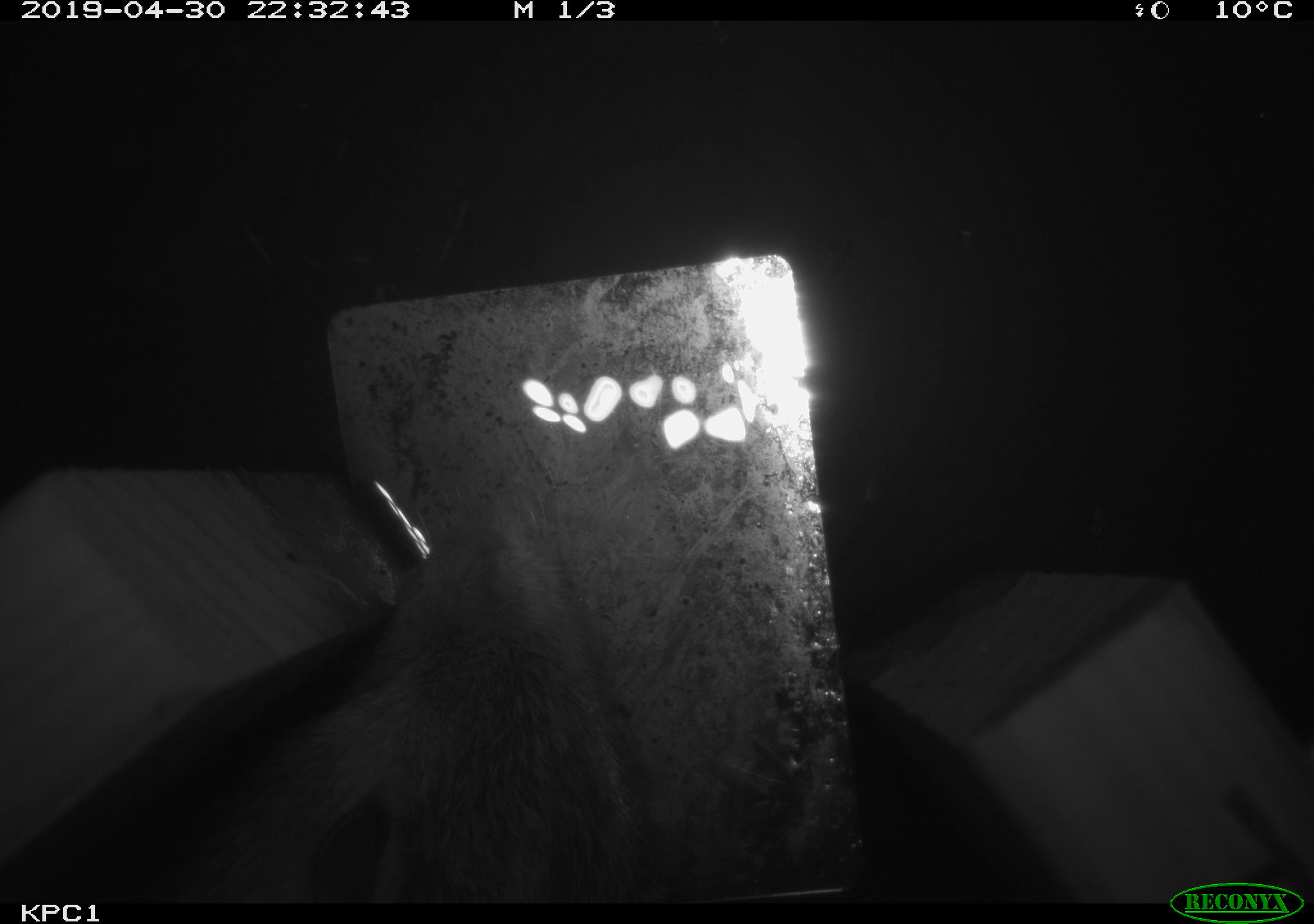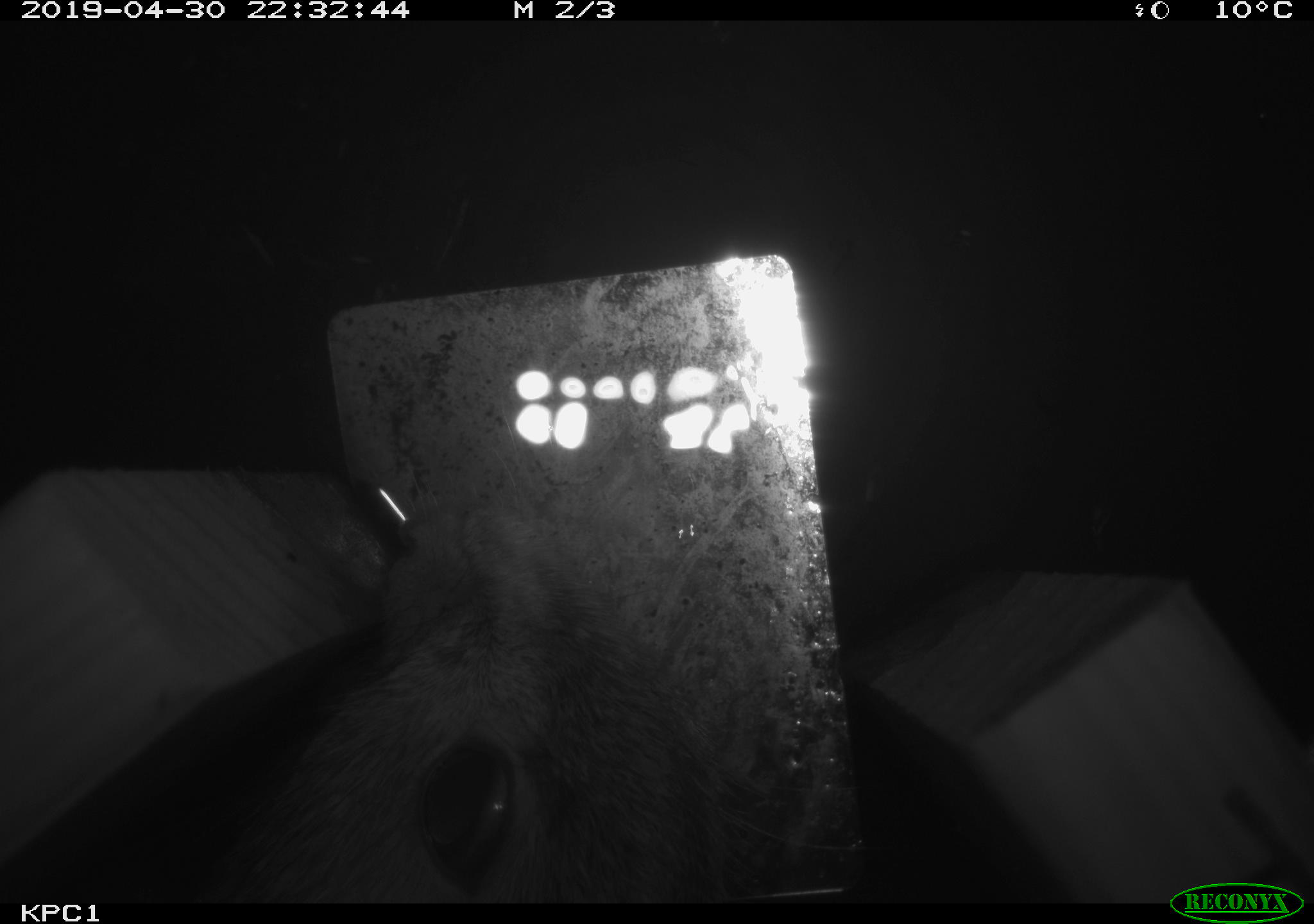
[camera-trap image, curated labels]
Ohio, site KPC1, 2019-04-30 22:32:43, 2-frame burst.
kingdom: Animalia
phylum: Chordata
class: Mammalia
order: Lagomorpha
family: Leporidae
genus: Sylvilagus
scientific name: Sylvilagus floridanus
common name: eastern cottontail